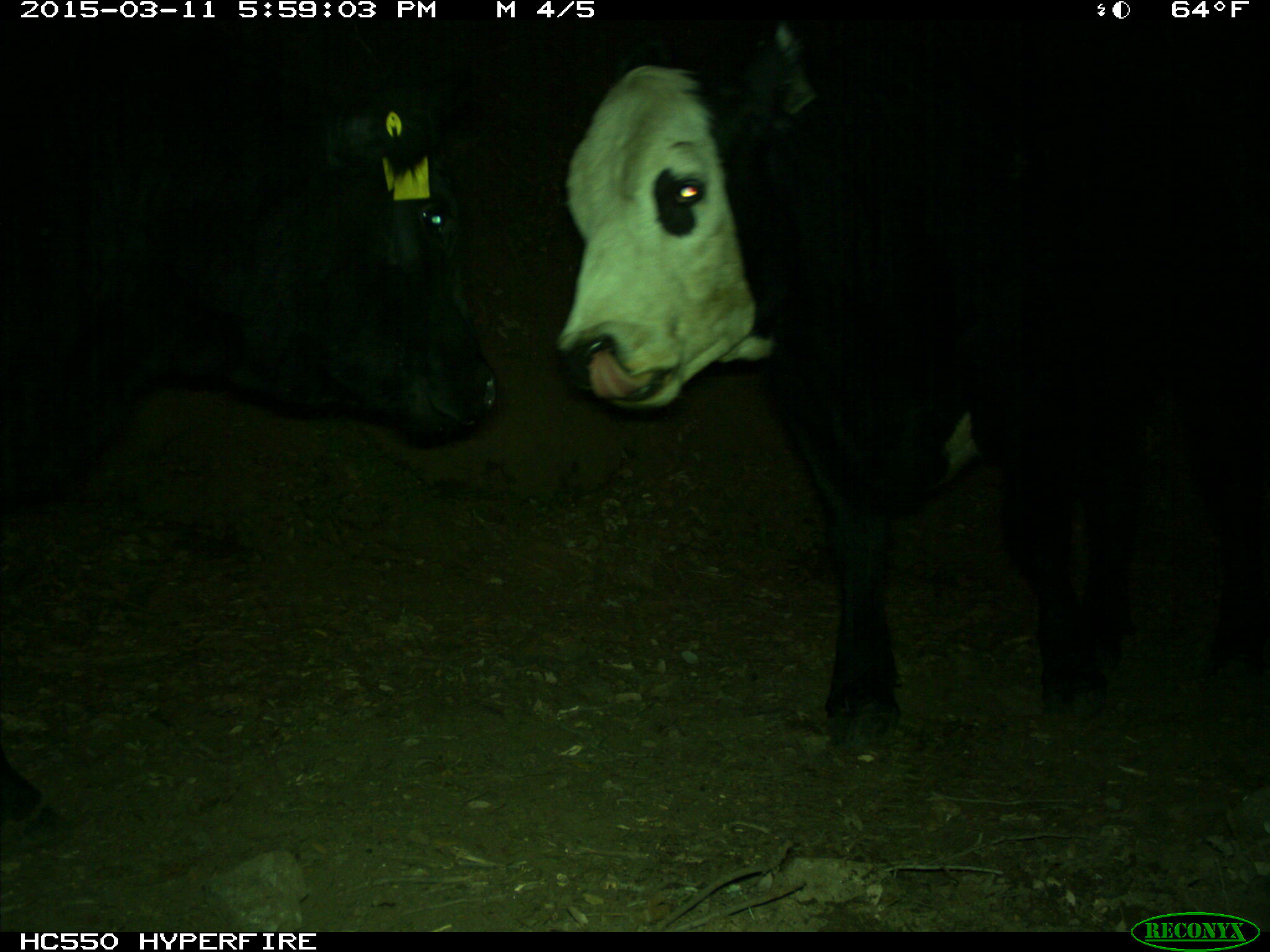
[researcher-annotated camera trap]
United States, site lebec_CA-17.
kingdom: Animalia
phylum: Chordata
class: Mammalia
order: Artiodactyla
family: Bovidae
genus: Bos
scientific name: Bos taurus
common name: domestic cow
Bos taurus (domestic cow).